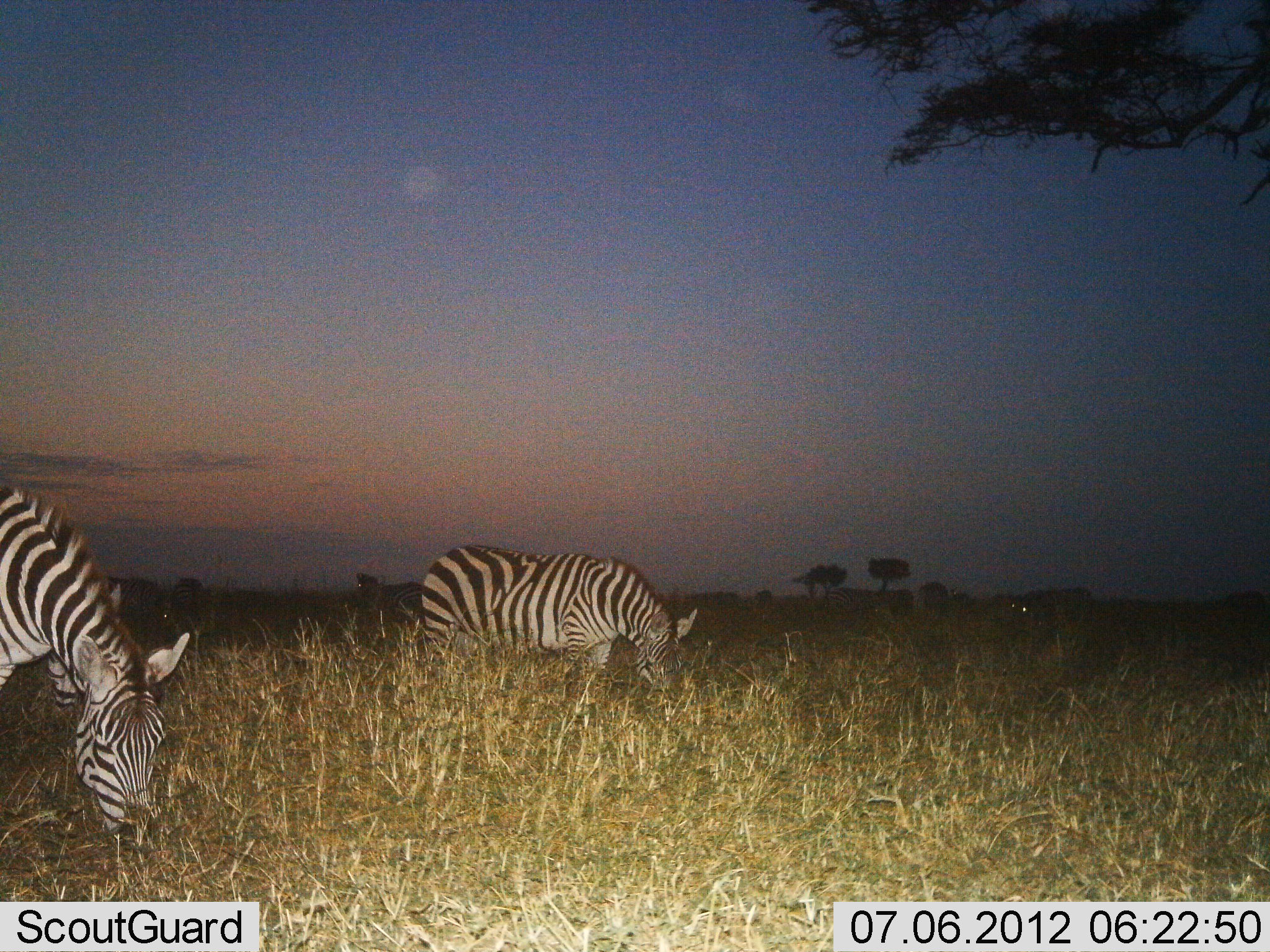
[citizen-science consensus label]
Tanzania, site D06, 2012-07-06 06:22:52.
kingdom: Animalia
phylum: Chordata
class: Mammalia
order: Perissodactyla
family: Equidae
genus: Equus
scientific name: Equus quagga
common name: plains zebra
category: zebra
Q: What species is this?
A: Zebra (plains zebra) (Equus quagga).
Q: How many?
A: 2.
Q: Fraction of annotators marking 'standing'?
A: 20%.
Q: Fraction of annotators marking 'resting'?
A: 0%.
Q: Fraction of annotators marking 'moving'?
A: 0%.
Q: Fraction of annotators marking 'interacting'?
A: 0%.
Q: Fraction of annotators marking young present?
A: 0%.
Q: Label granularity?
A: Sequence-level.